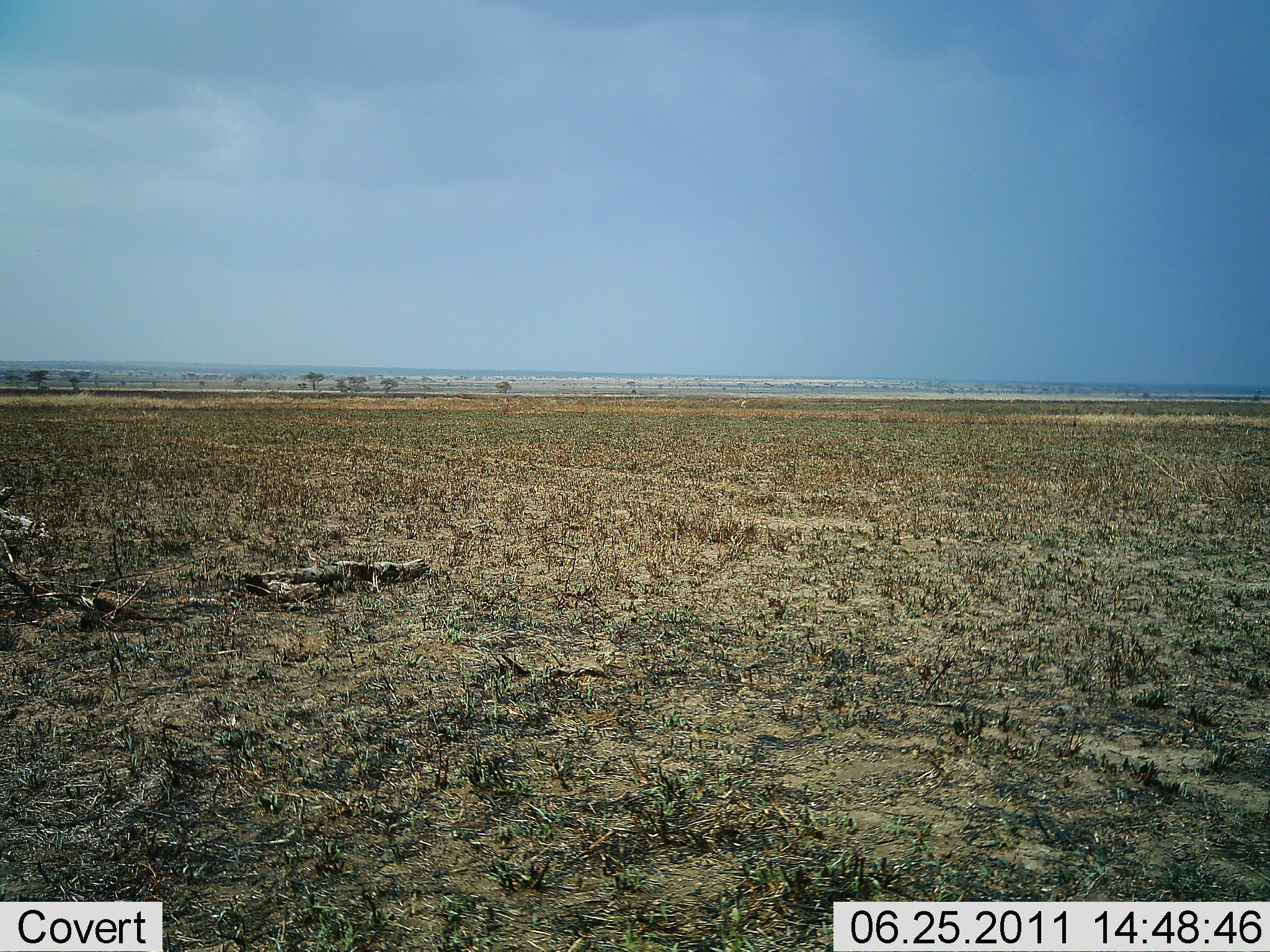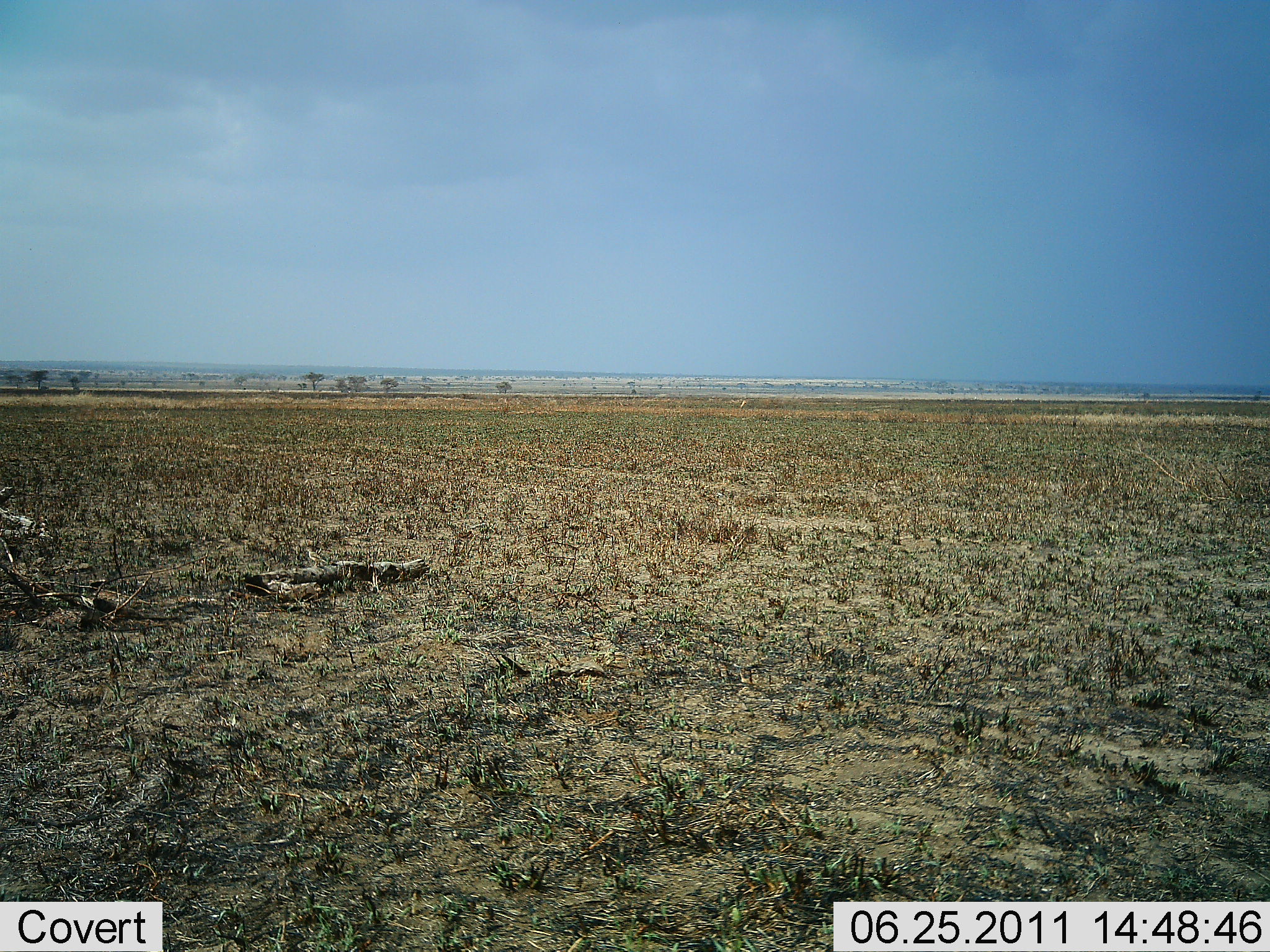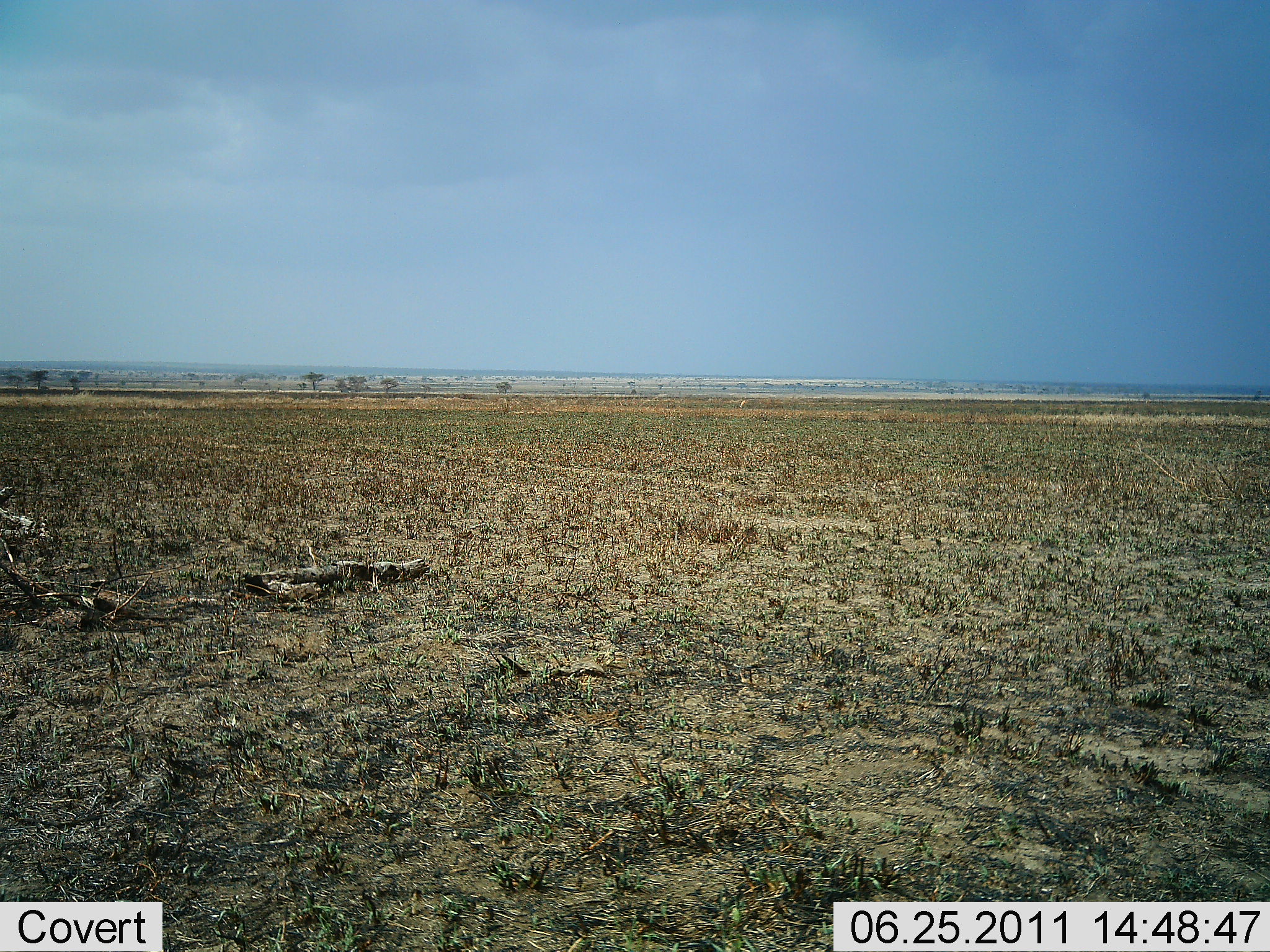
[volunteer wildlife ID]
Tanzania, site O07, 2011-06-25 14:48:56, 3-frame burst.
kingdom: Animalia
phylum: Chordata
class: Aves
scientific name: Aves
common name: bird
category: otherbird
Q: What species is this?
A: Otherbird (bird) (Aves).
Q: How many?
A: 1.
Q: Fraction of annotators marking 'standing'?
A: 82%.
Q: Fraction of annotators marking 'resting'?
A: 9%.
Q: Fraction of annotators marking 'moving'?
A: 9%.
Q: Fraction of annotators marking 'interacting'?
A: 0%.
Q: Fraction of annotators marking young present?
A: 0%.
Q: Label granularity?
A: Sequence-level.